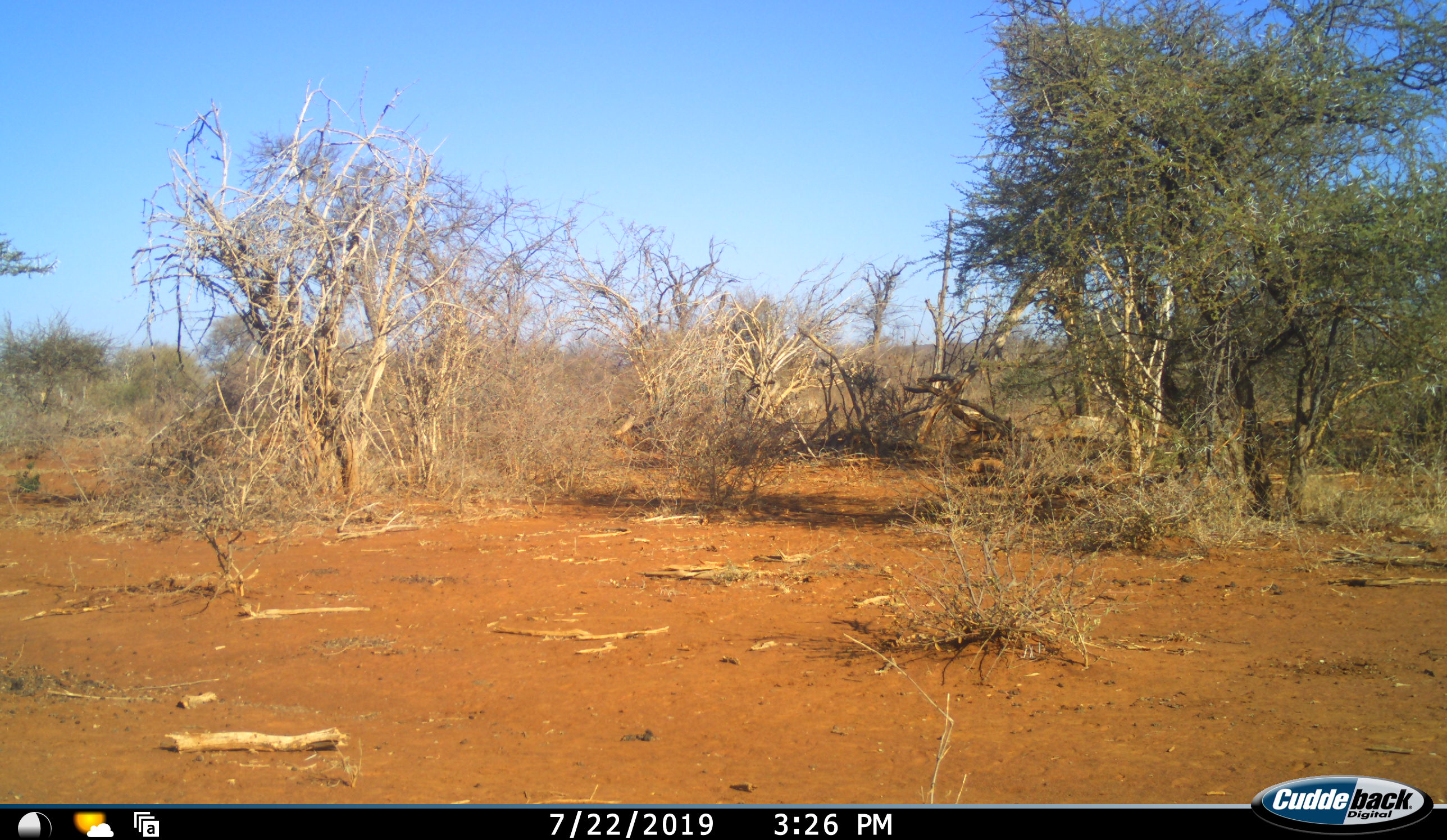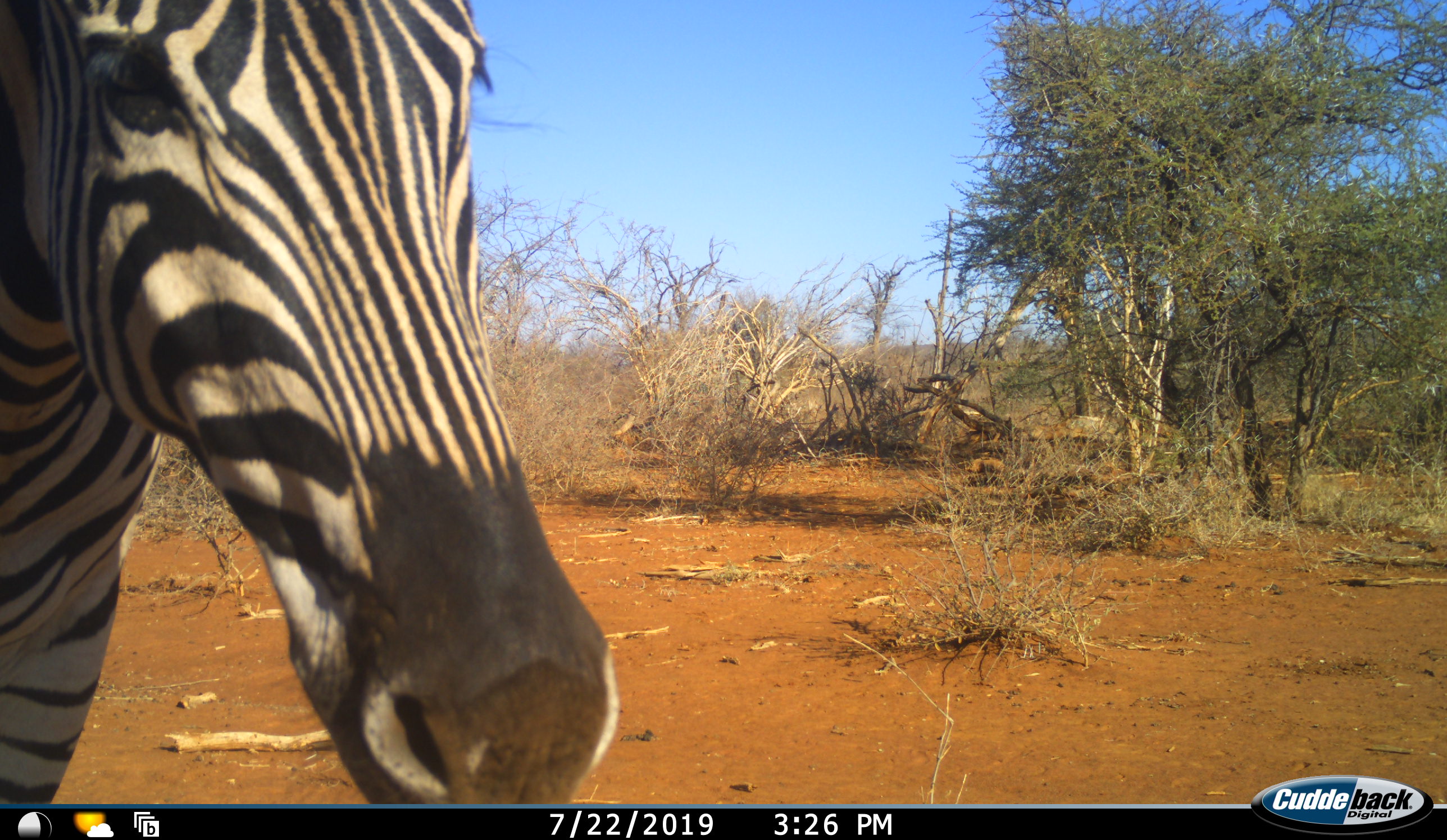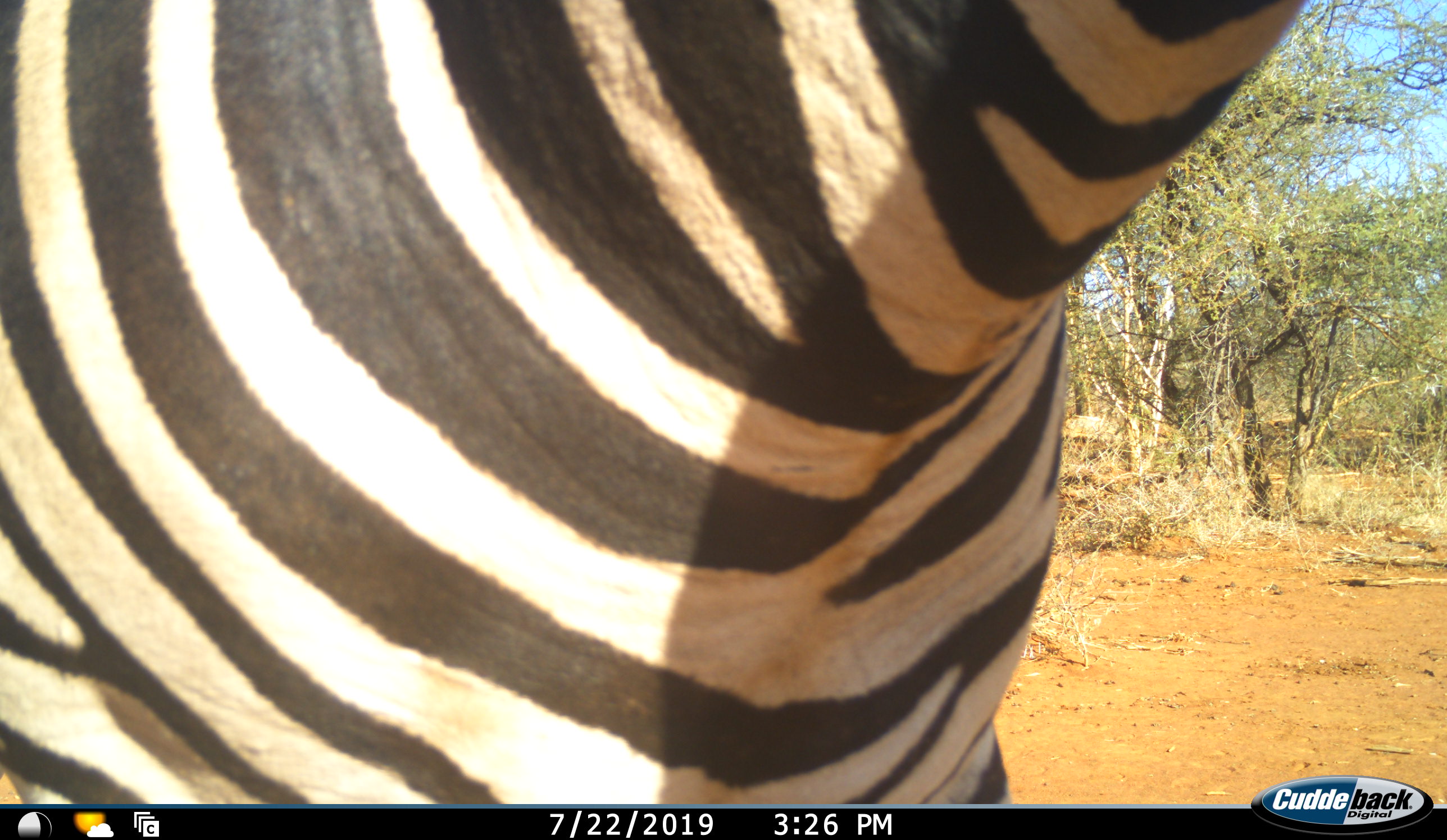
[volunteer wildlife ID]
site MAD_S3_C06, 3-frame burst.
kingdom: Animalia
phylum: Chordata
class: Mammalia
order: Perissodactyla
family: Equidae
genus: Equus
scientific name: Equus quagga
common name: plains zebra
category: zebraplains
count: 1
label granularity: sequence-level